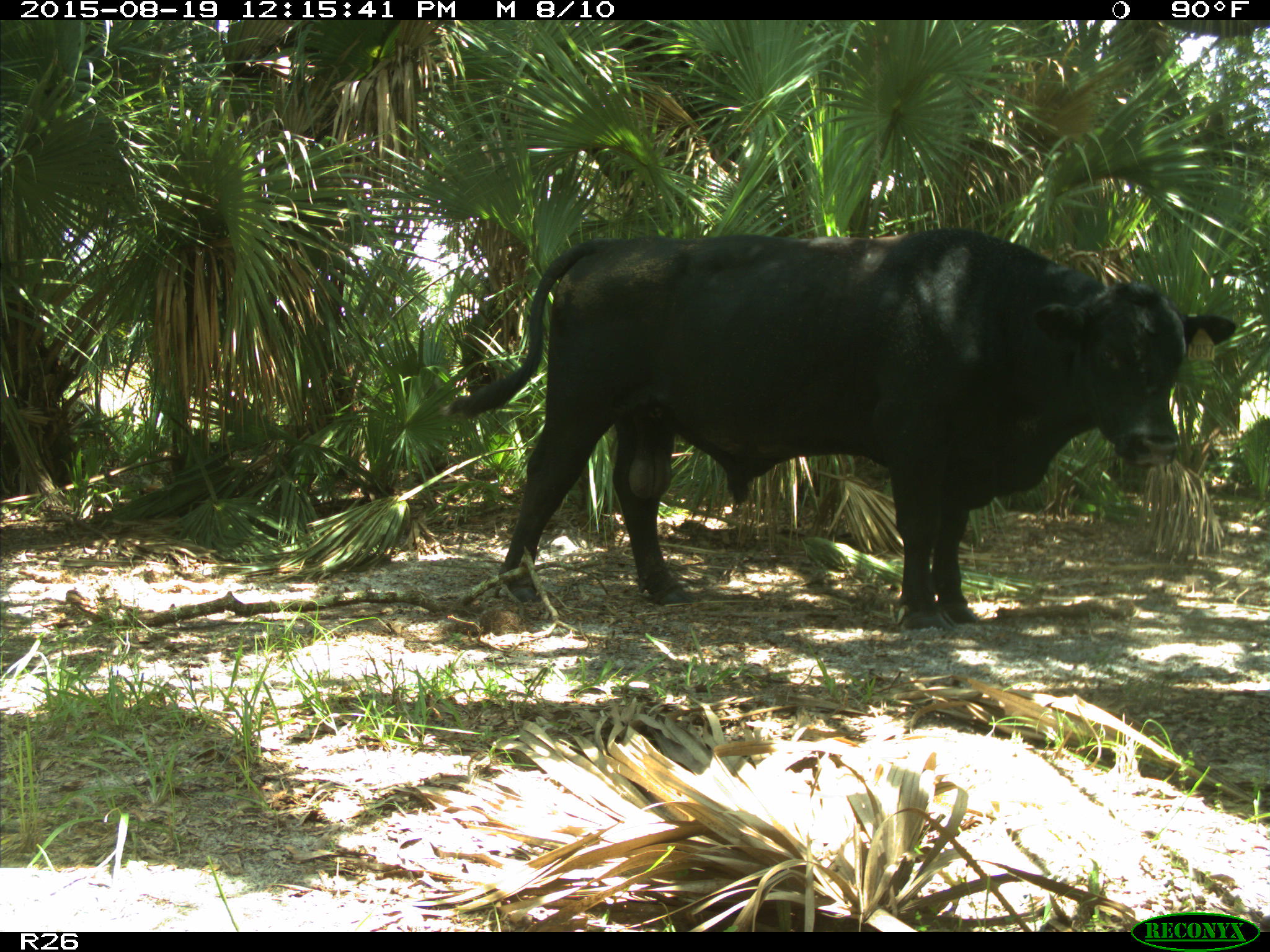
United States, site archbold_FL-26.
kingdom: Animalia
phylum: Chordata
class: Mammalia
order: Artiodactyla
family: Bovidae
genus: Bos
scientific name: Bos taurus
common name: domestic cow